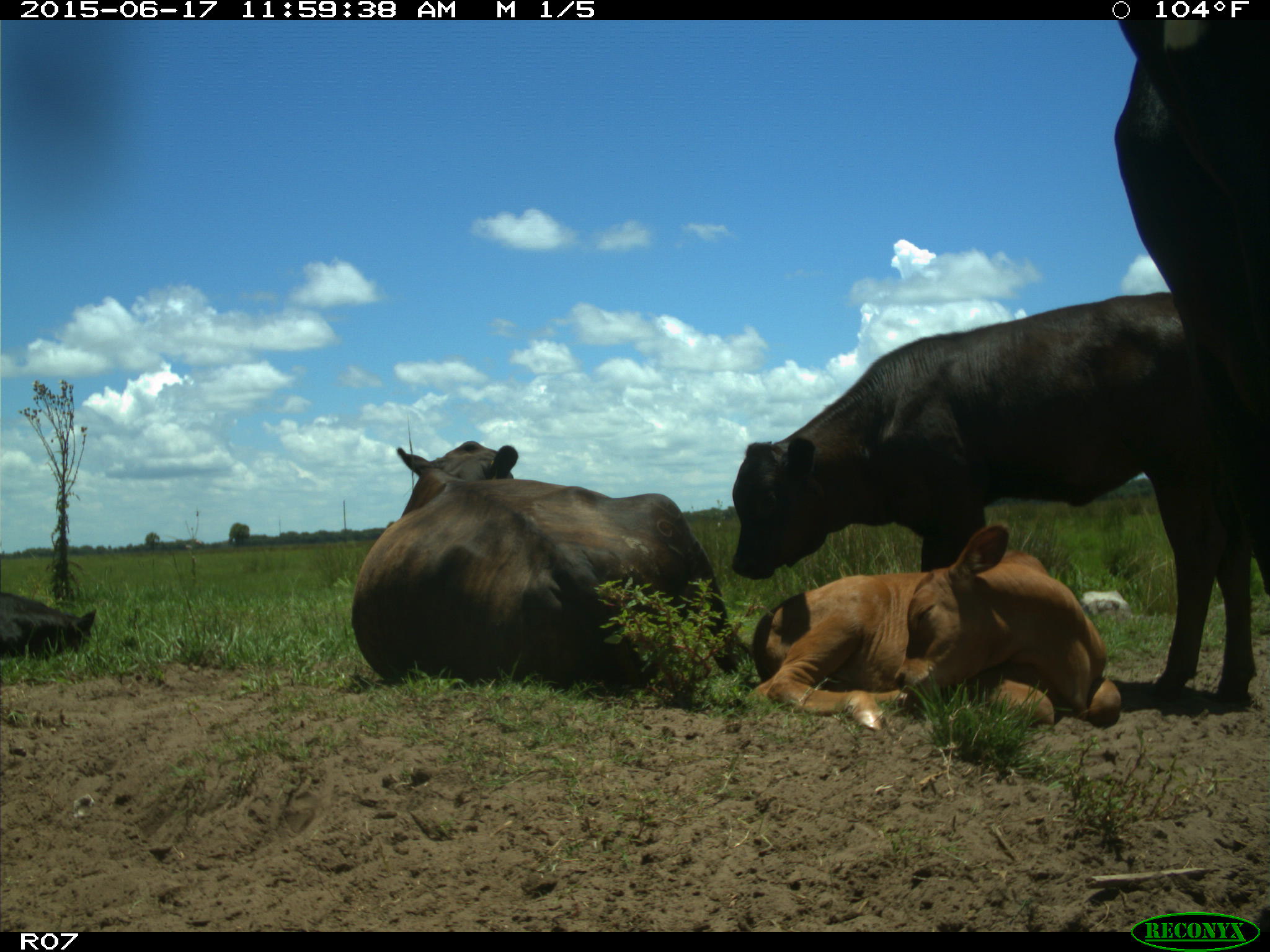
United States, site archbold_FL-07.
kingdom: Animalia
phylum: Chordata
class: Mammalia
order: Artiodactyla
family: Bovidae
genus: Bos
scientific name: Bos taurus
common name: domestic cow